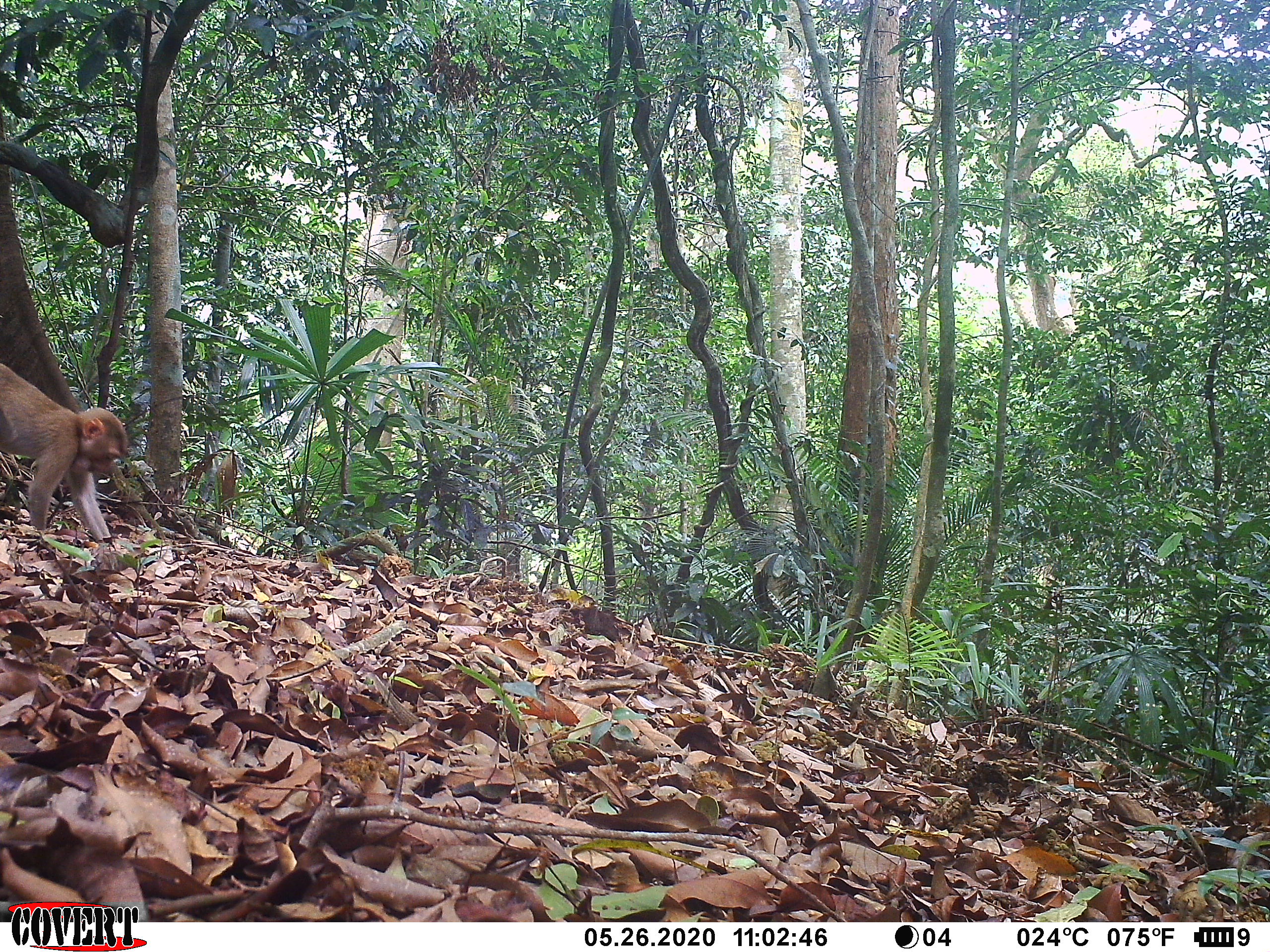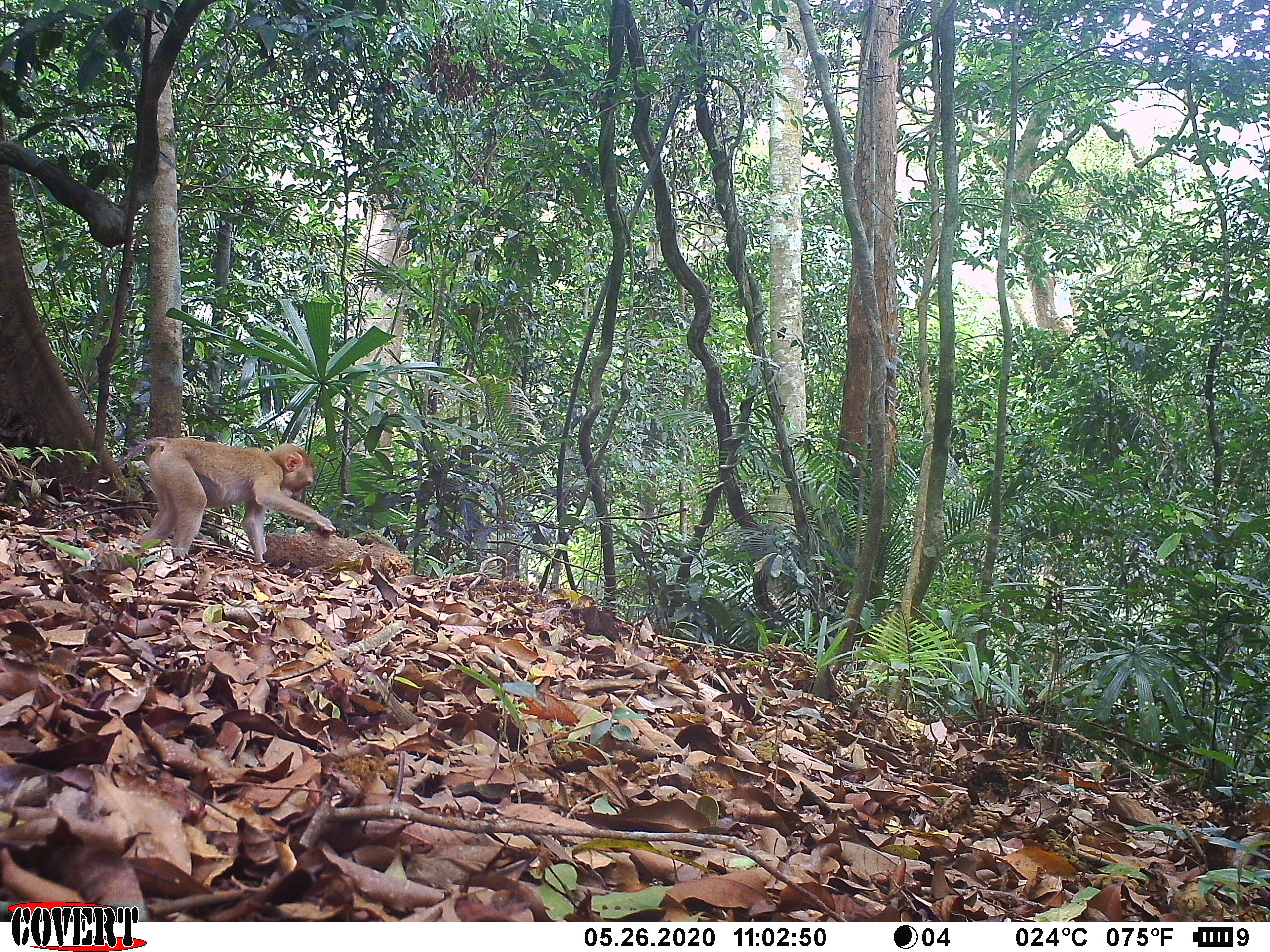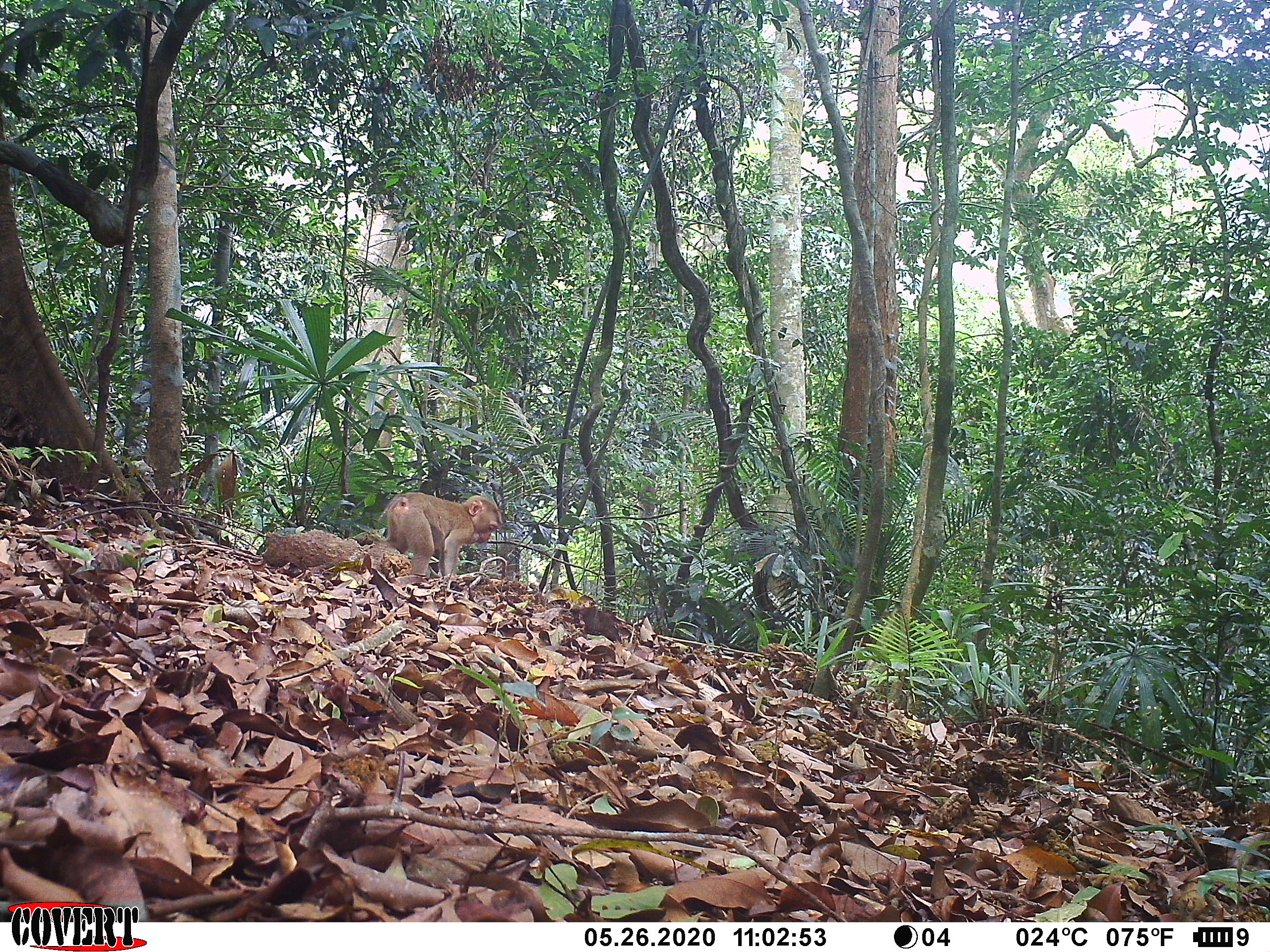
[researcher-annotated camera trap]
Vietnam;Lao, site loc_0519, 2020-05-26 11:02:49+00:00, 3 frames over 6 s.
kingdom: Animalia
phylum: Chordata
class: Mammalia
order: Primates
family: Cercopithecidae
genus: Macaca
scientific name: Macaca nemestrina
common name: pig-tailed macaque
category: pig tailed macaque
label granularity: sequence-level